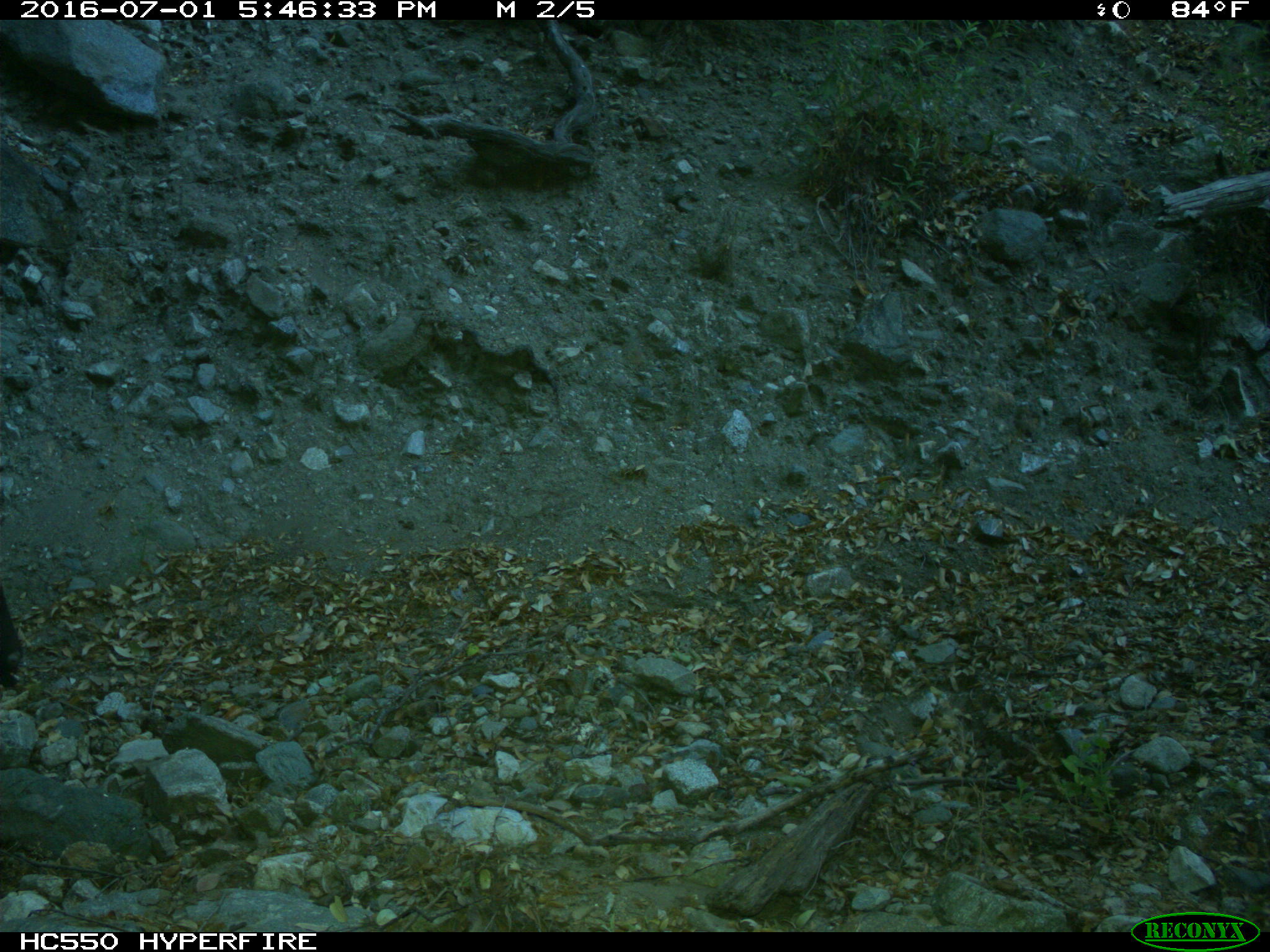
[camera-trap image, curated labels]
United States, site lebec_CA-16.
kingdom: Animalia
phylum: Chordata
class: Mammalia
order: Artiodactyla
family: Bovidae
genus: Bos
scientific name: Bos taurus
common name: domestic cow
Bos taurus (domestic cow).